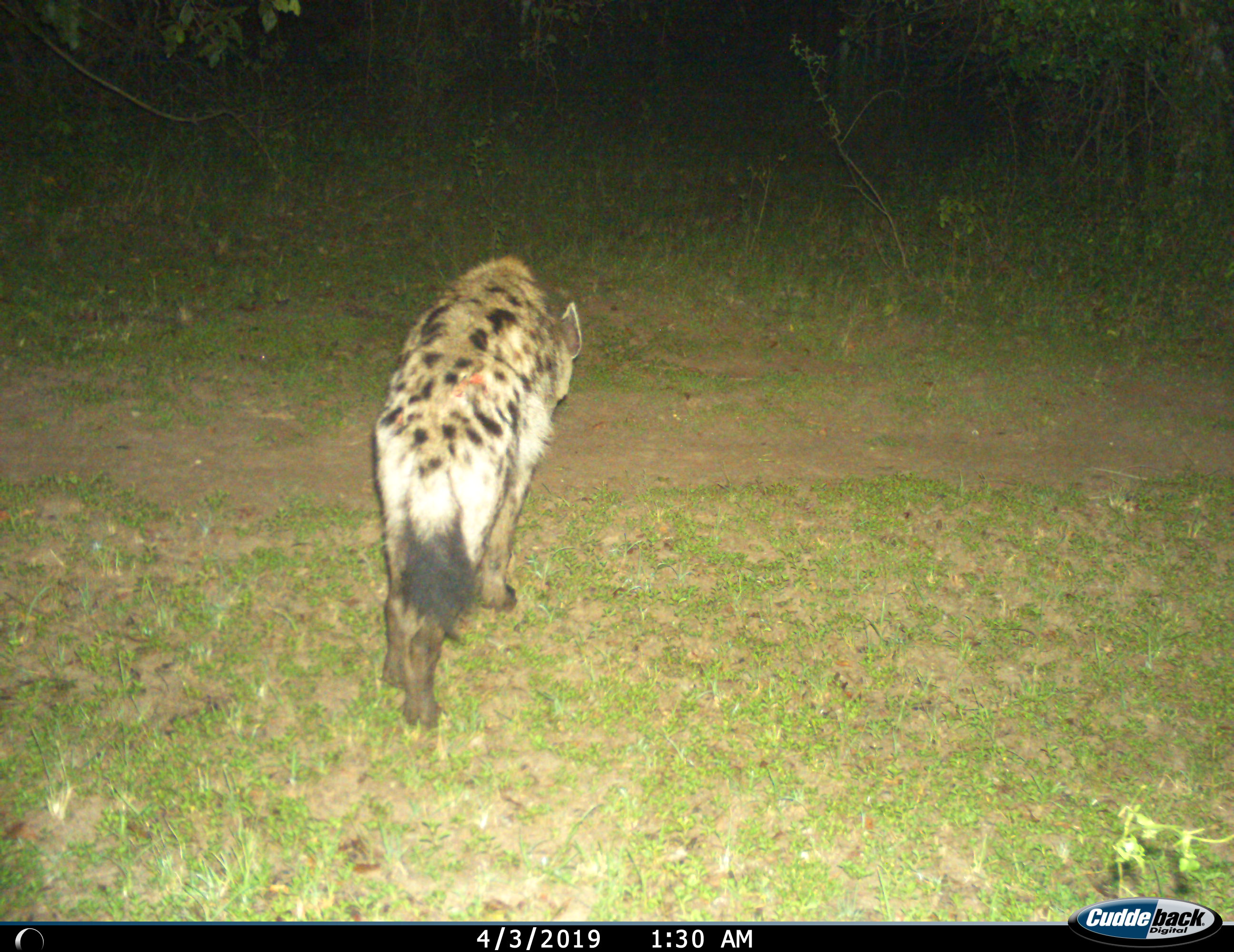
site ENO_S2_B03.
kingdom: Animalia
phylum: Chordata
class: Mammalia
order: Carnivora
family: Hyaenidae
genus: Crocuta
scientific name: Crocuta crocuta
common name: spotted hyena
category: hyenaspotted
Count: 1.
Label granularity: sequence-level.